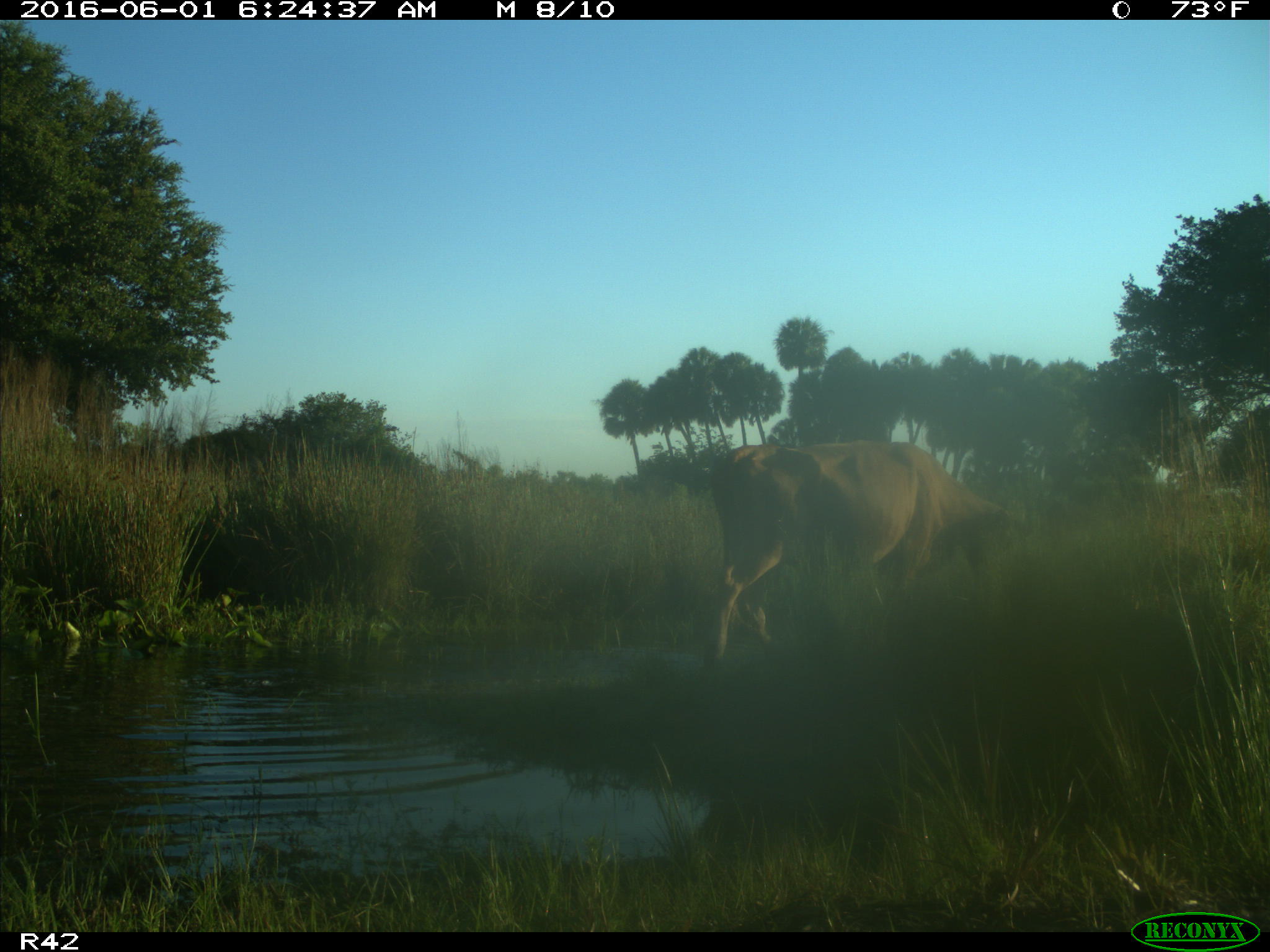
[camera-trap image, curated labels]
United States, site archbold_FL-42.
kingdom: Animalia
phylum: Chordata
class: Mammalia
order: Artiodactyla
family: Bovidae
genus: Bos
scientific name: Bos taurus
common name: domestic cow